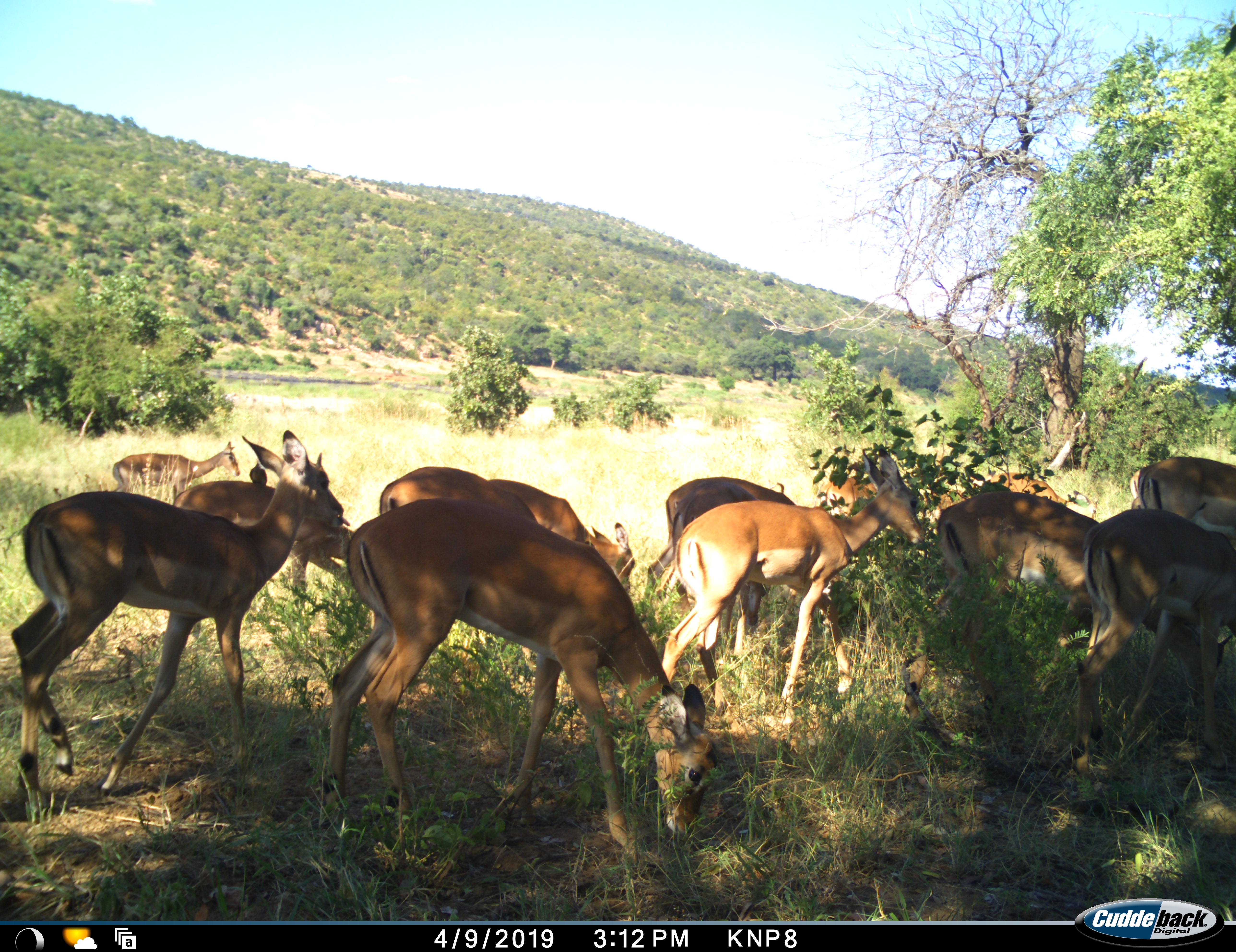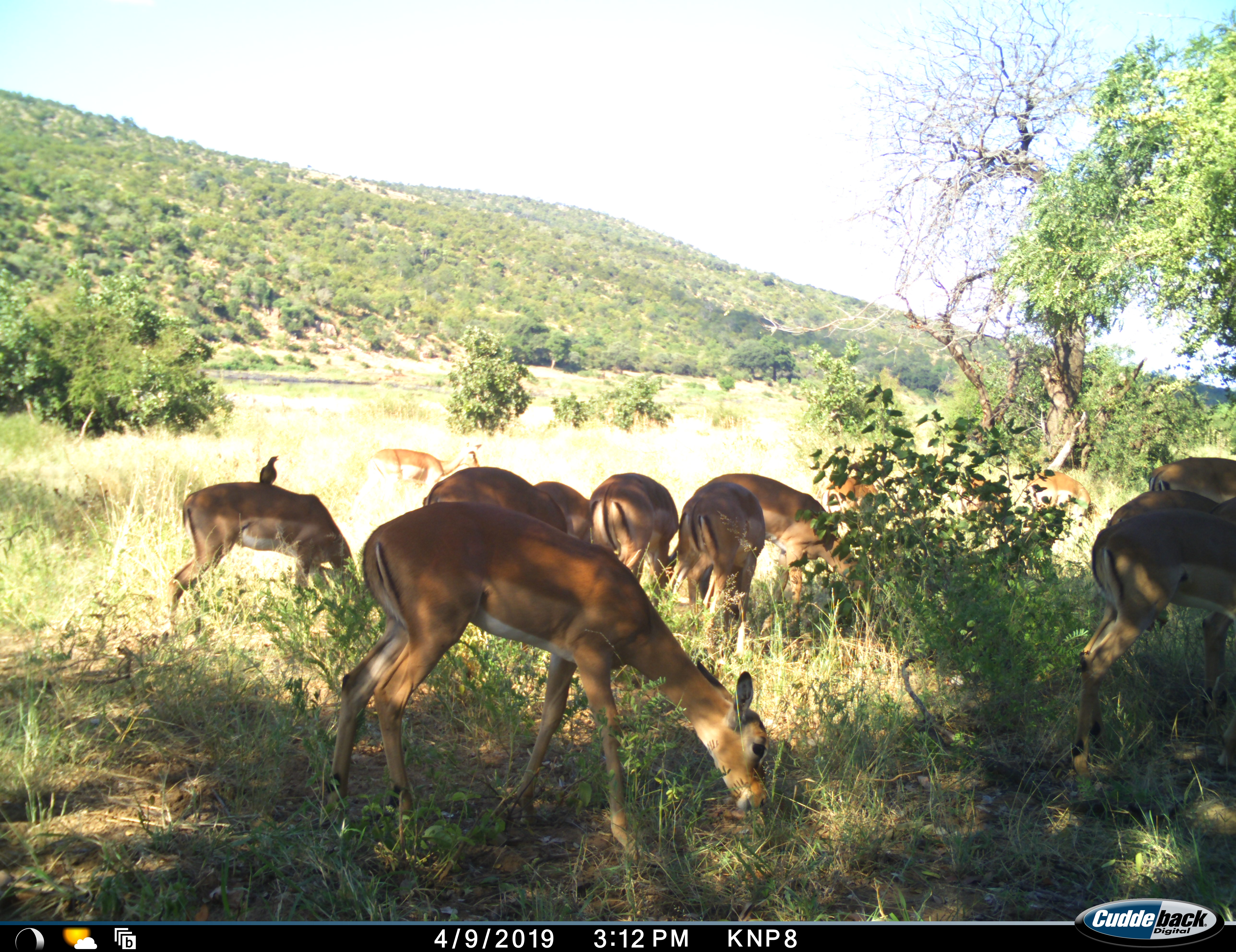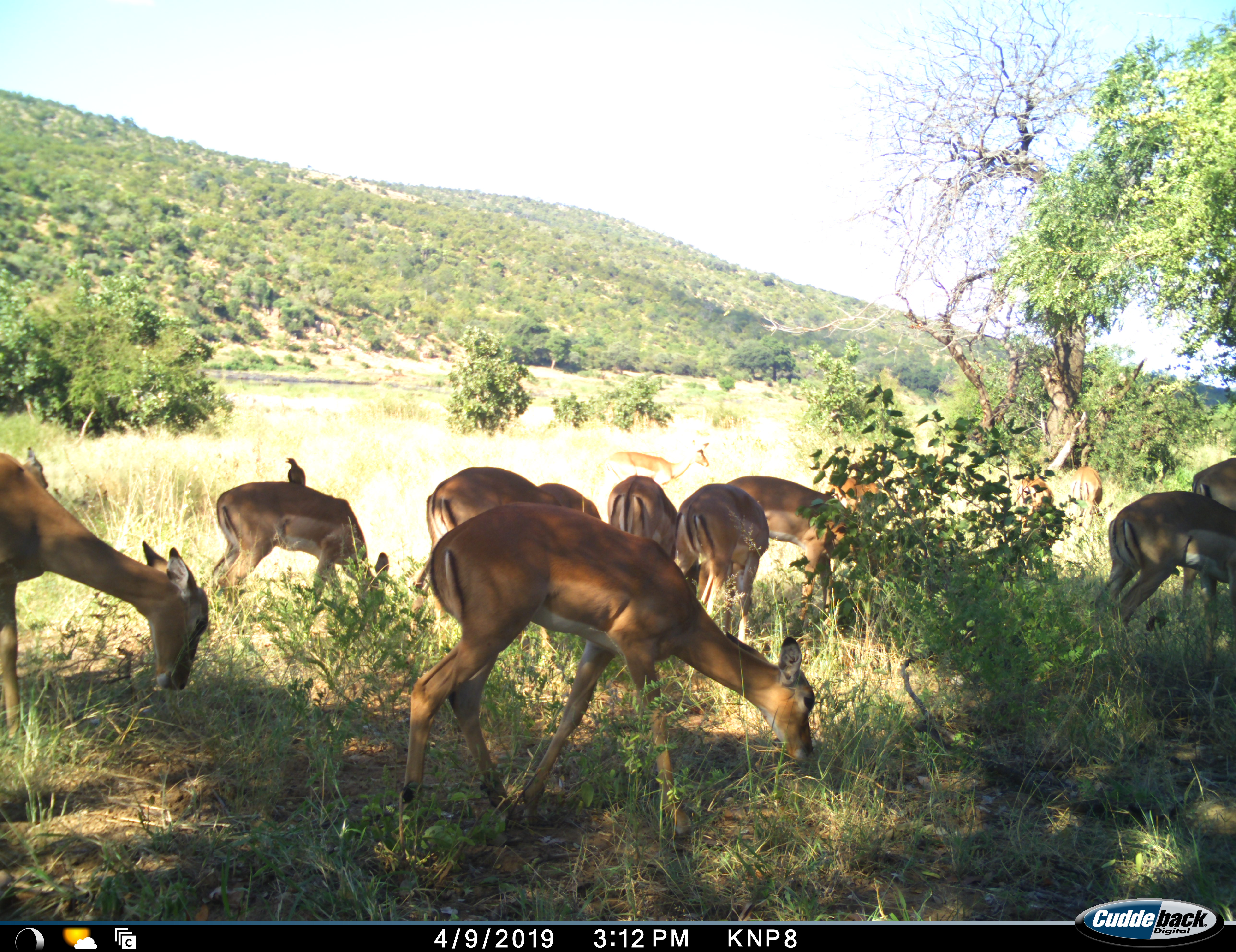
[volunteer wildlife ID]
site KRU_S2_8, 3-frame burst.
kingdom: Animalia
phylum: Chordata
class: Mammalia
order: Artiodactyla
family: Bovidae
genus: Aepyceros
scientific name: Aepyceros melampus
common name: impala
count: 11-50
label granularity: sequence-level